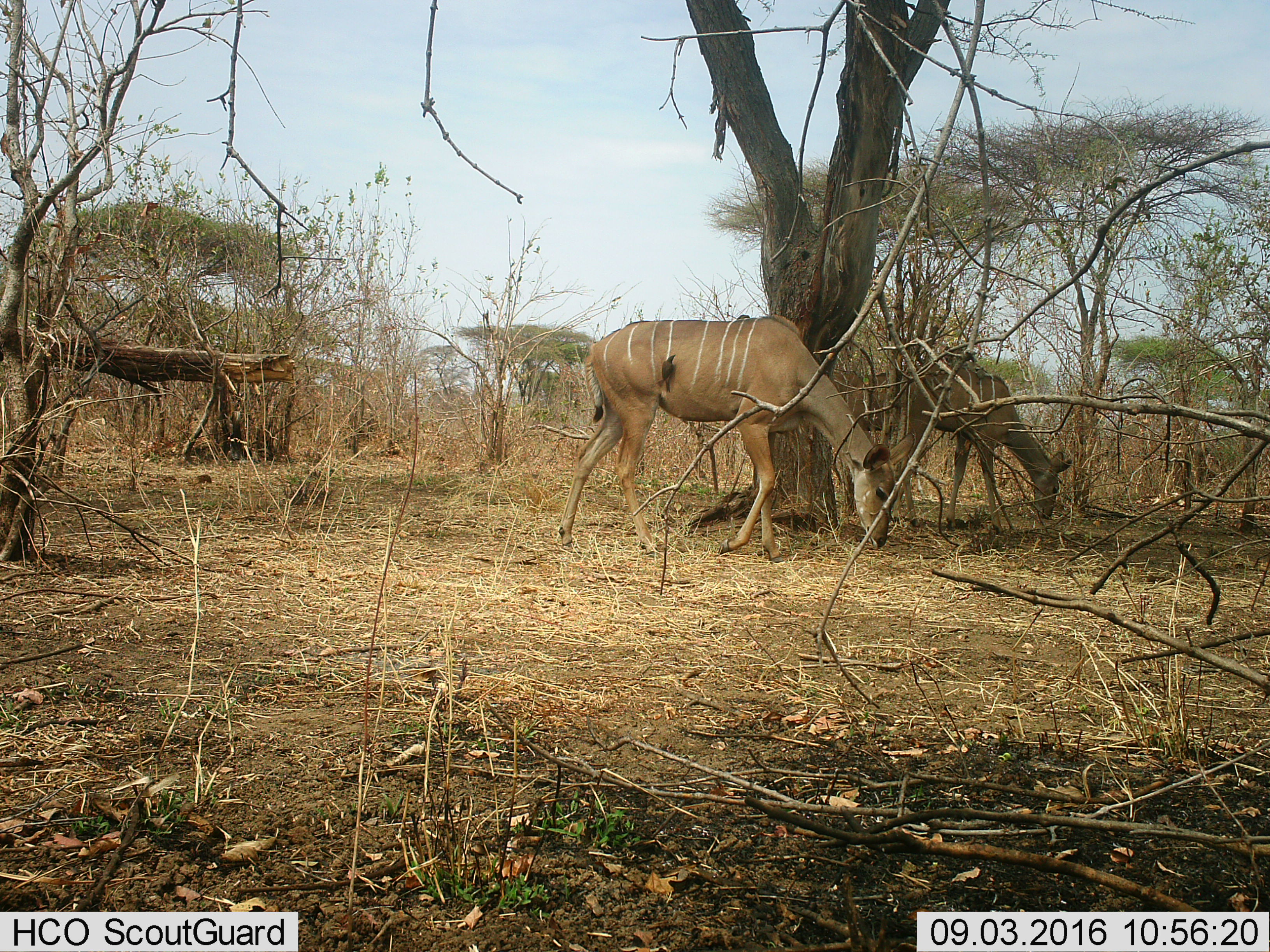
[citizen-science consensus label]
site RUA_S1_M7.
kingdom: Animalia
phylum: Chordata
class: Aves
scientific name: Aves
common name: bird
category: birdother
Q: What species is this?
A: Birdother (bird) (Aves).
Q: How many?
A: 1.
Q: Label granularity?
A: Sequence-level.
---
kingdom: Animalia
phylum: Chordata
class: Mammalia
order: Artiodactyla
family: Bovidae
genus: Tragelaphus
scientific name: Tragelaphus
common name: kudu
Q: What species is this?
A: Kudu (Tragelaphus).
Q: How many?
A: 2.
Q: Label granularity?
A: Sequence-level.